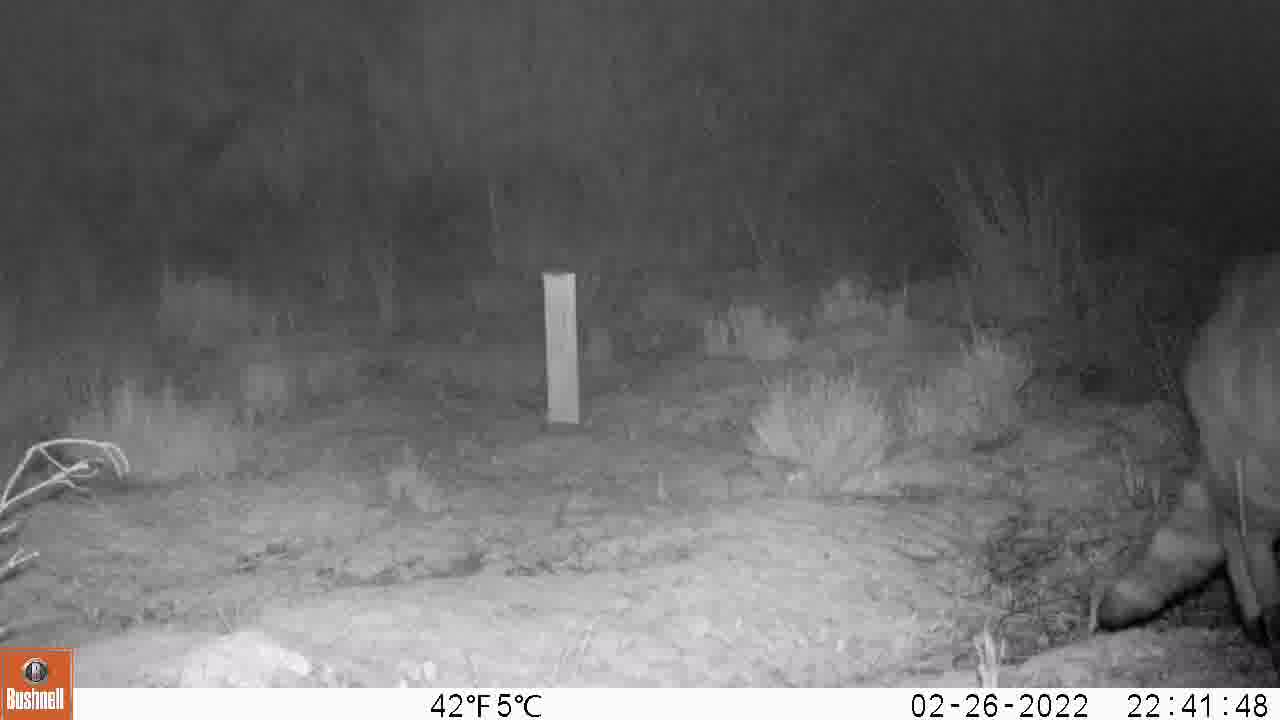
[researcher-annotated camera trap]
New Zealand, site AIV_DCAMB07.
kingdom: Animalia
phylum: Chordata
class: Mammalia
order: Carnivora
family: Felidae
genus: Felis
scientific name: Felis catus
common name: domestic cat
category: cat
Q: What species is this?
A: Cat (domestic cat) (Felis catus).